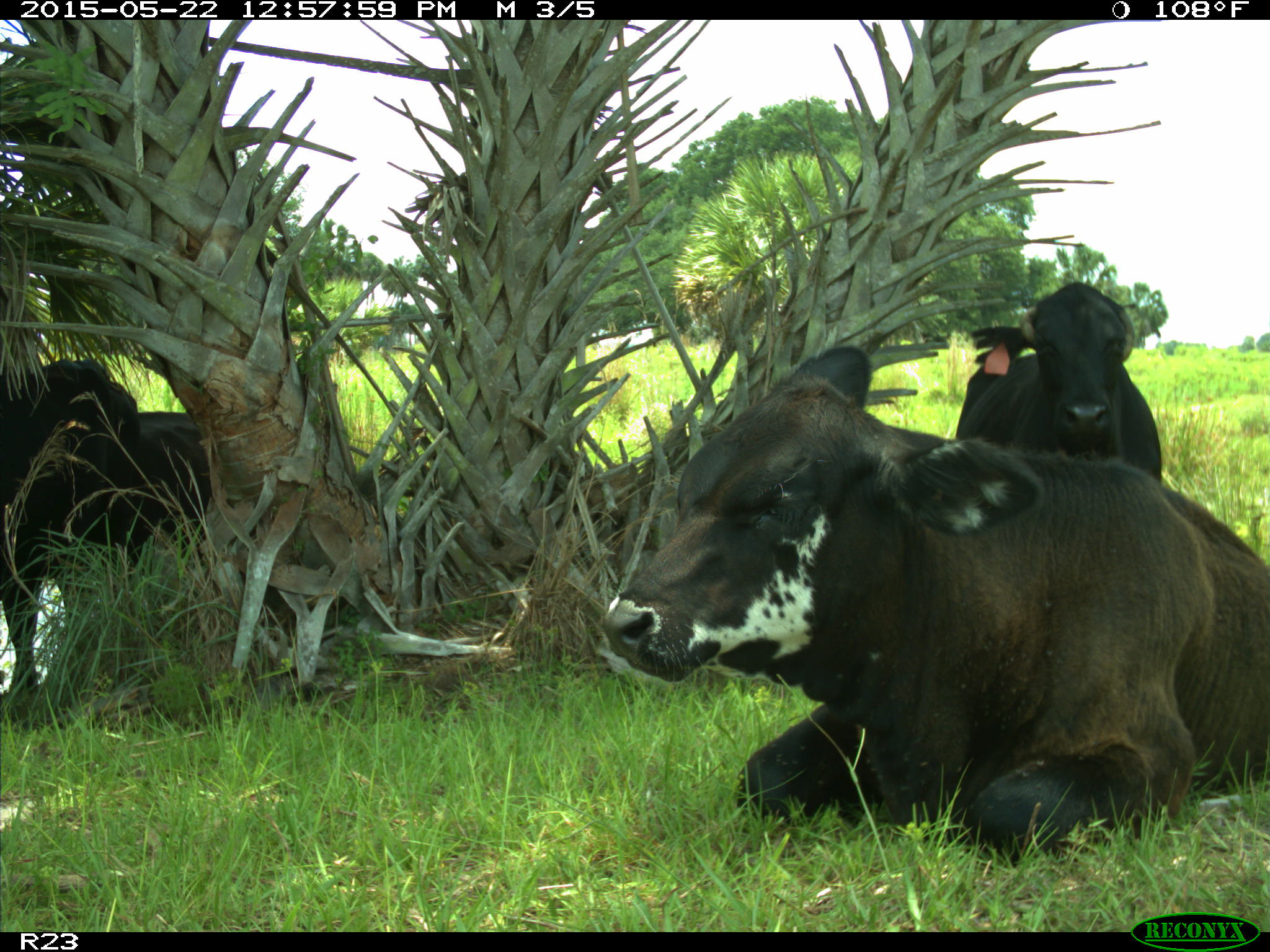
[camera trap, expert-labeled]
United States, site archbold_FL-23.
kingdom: Animalia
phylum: Chordata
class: Mammalia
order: Artiodactyla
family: Bovidae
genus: Bos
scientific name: Bos taurus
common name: domestic cow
Bos taurus (domestic cow).